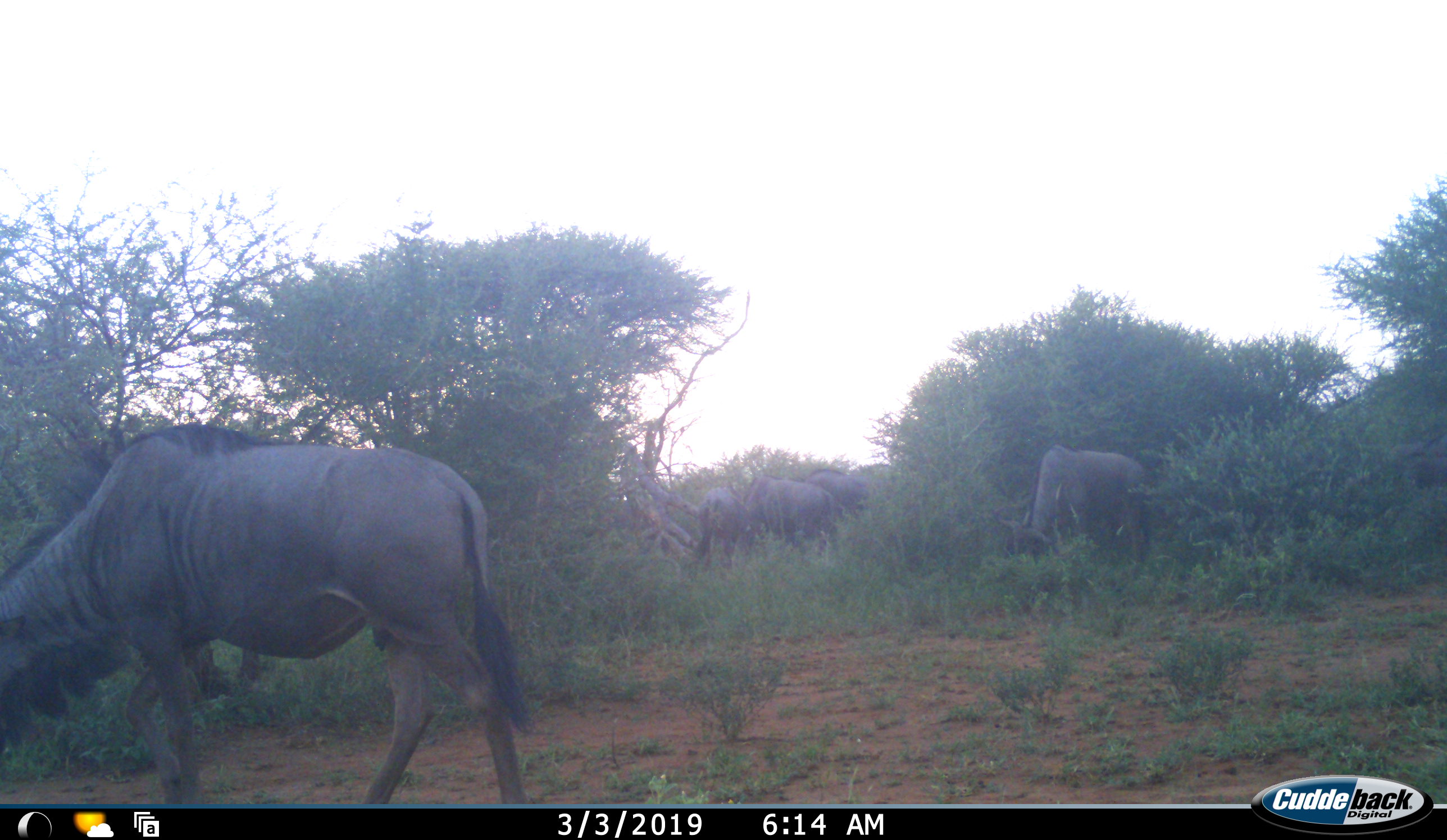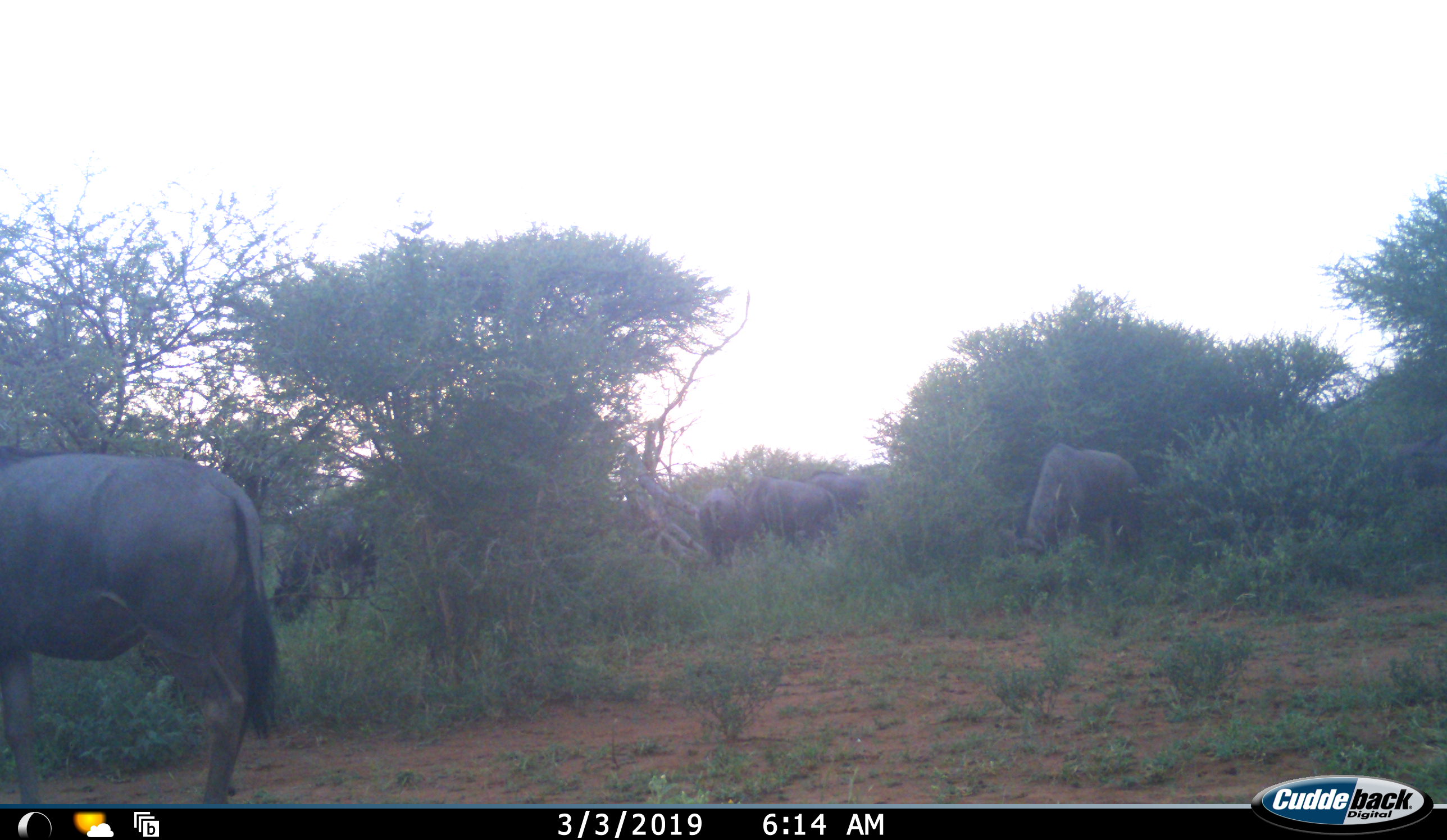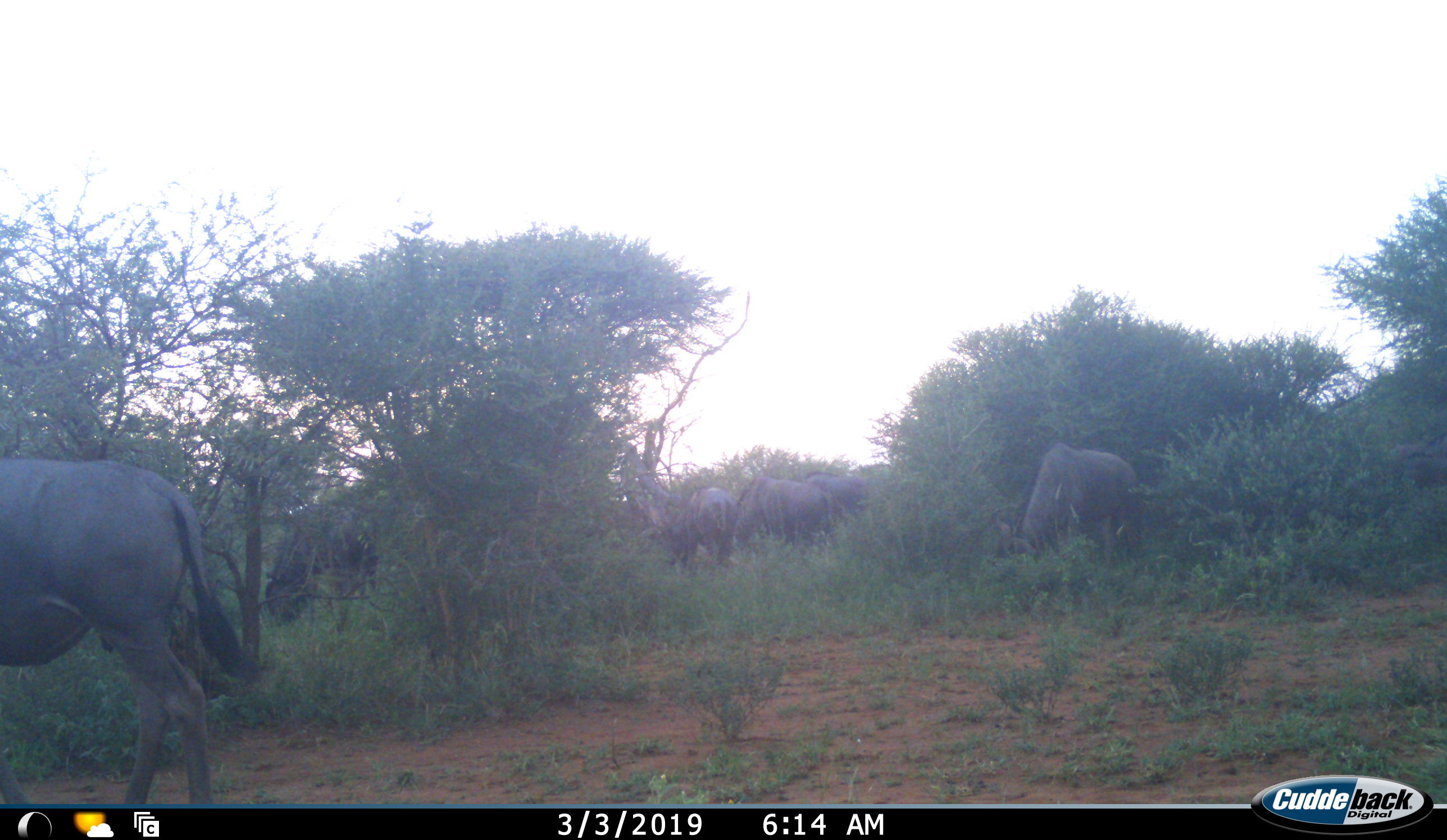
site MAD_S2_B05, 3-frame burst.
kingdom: Animalia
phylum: Chordata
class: Mammalia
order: Artiodactyla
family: Bovidae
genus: Connochaetes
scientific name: Connochaetes taurinus taurinus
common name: blue wildebeest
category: wildebeestblue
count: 6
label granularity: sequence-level